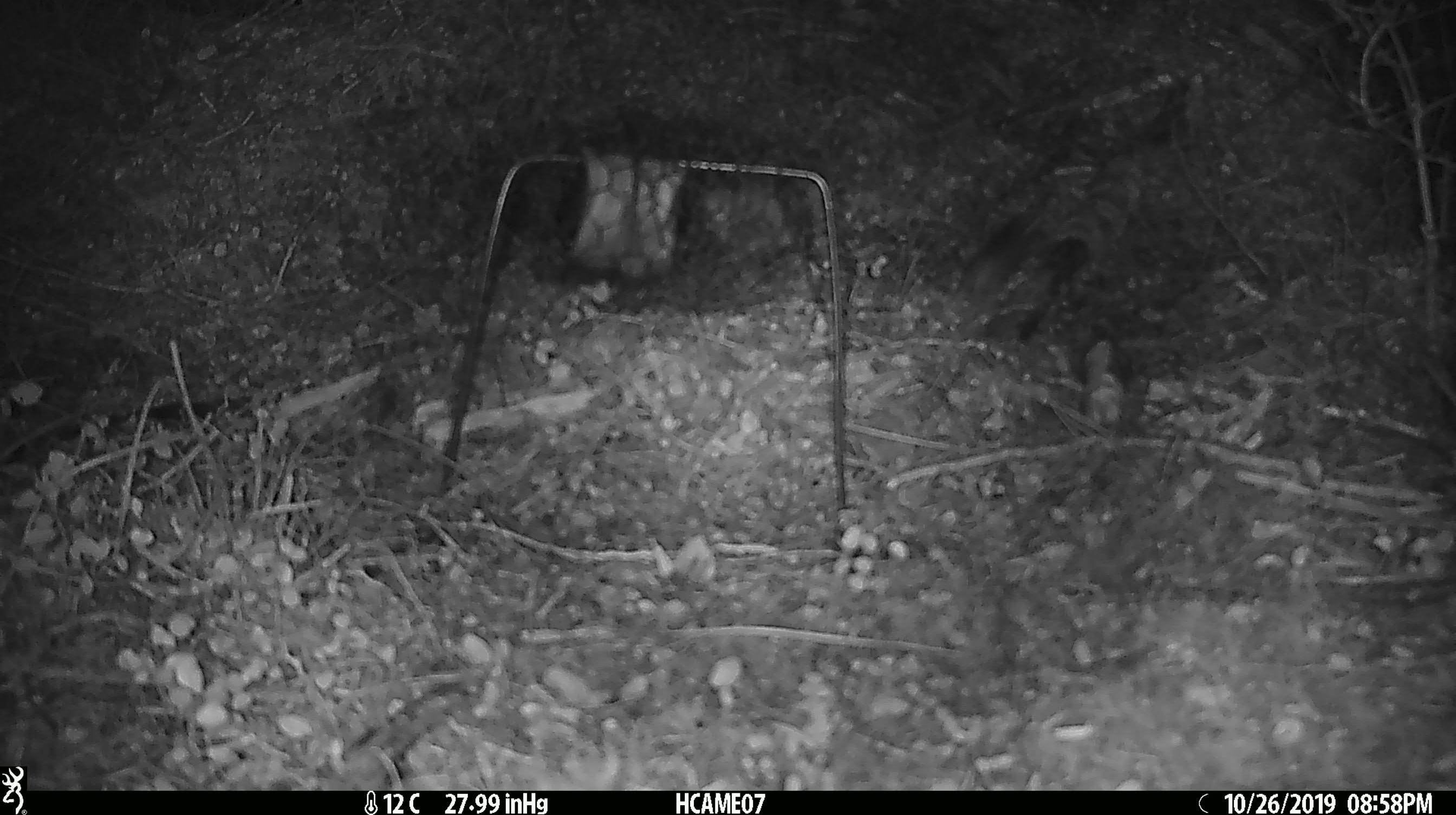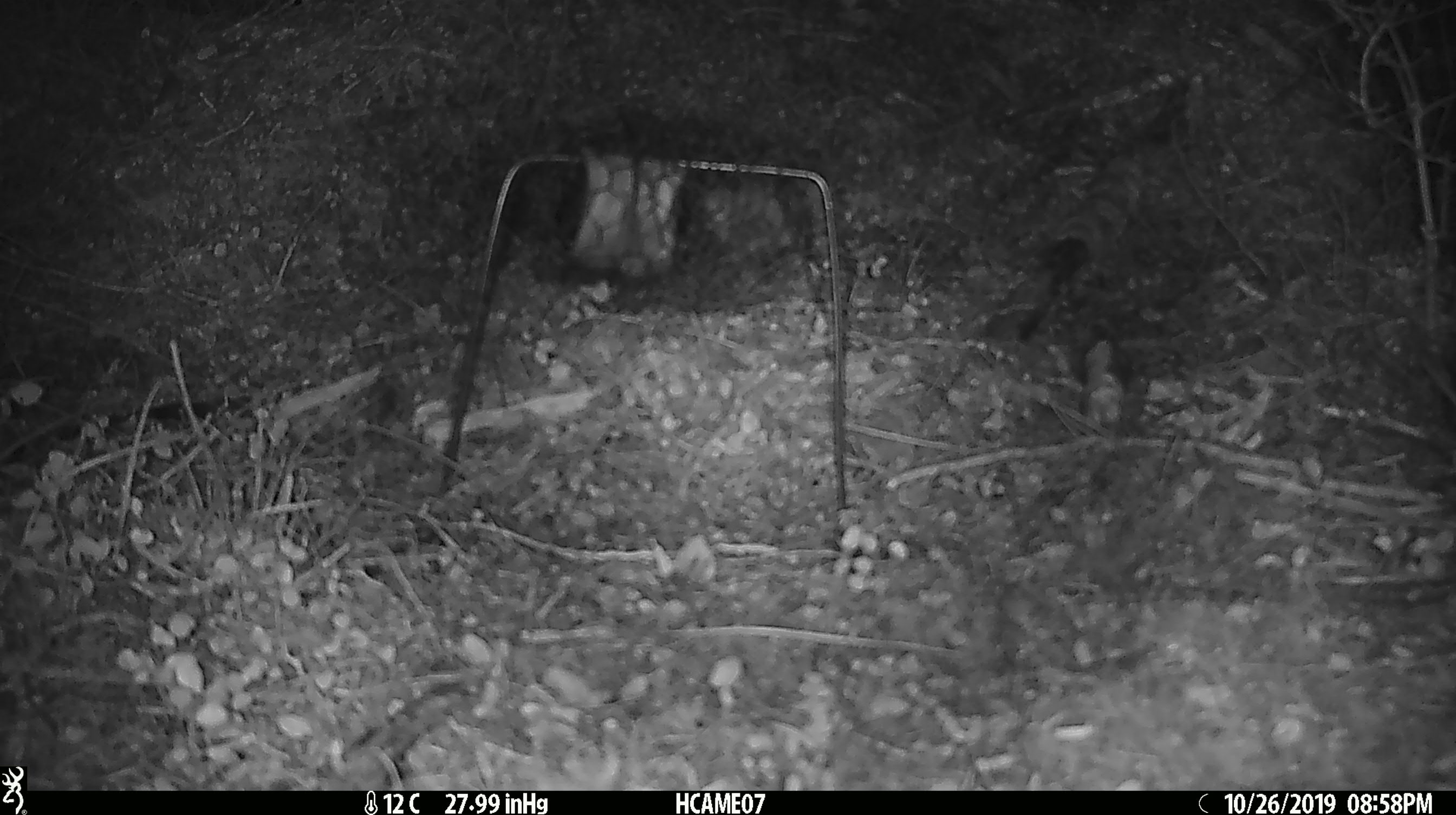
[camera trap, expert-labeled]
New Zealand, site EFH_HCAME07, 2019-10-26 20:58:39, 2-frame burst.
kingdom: Animalia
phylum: Chordata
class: Mammalia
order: Rodentia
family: Muridae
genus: Mus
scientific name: Mus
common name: mouse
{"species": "mouse (Mus)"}